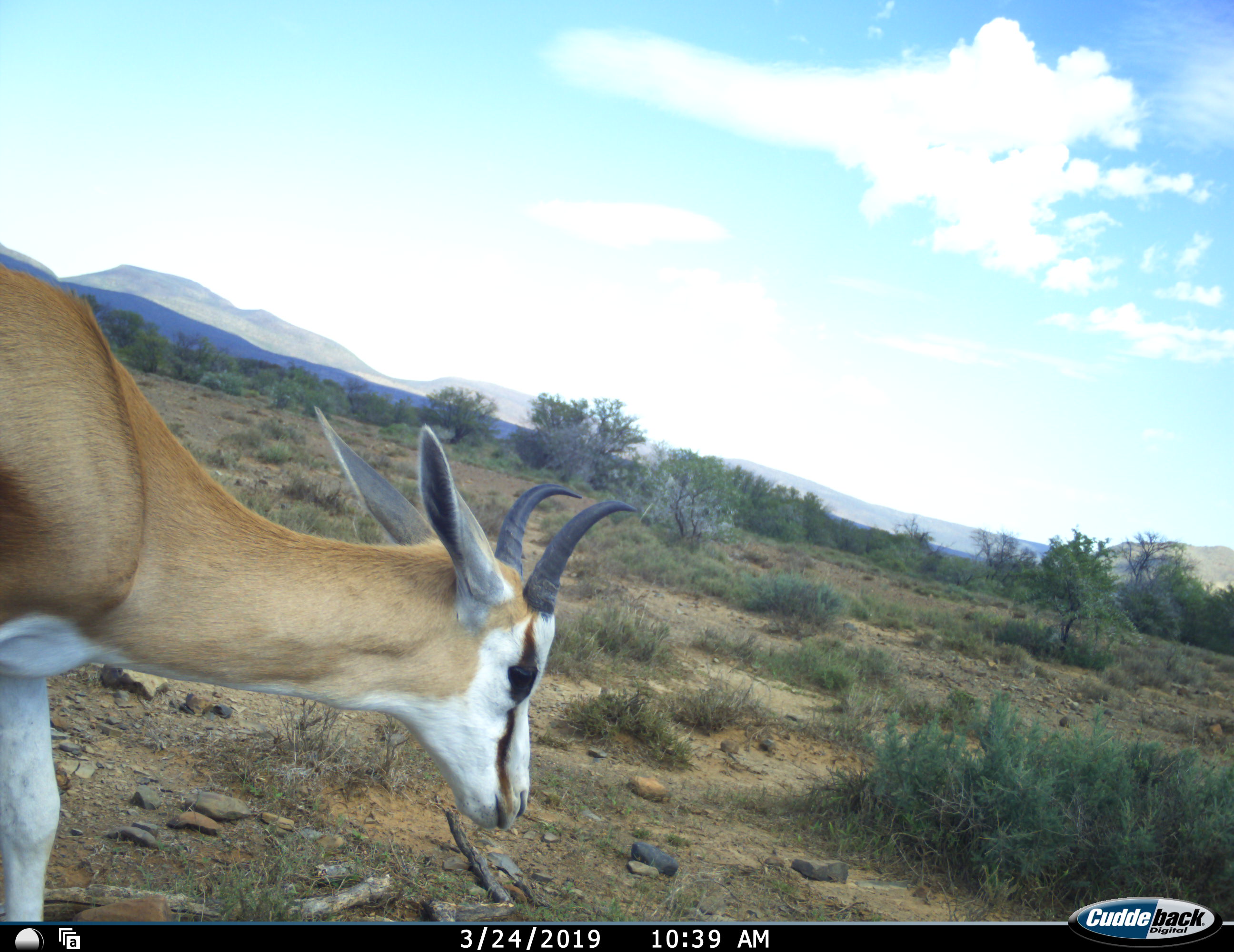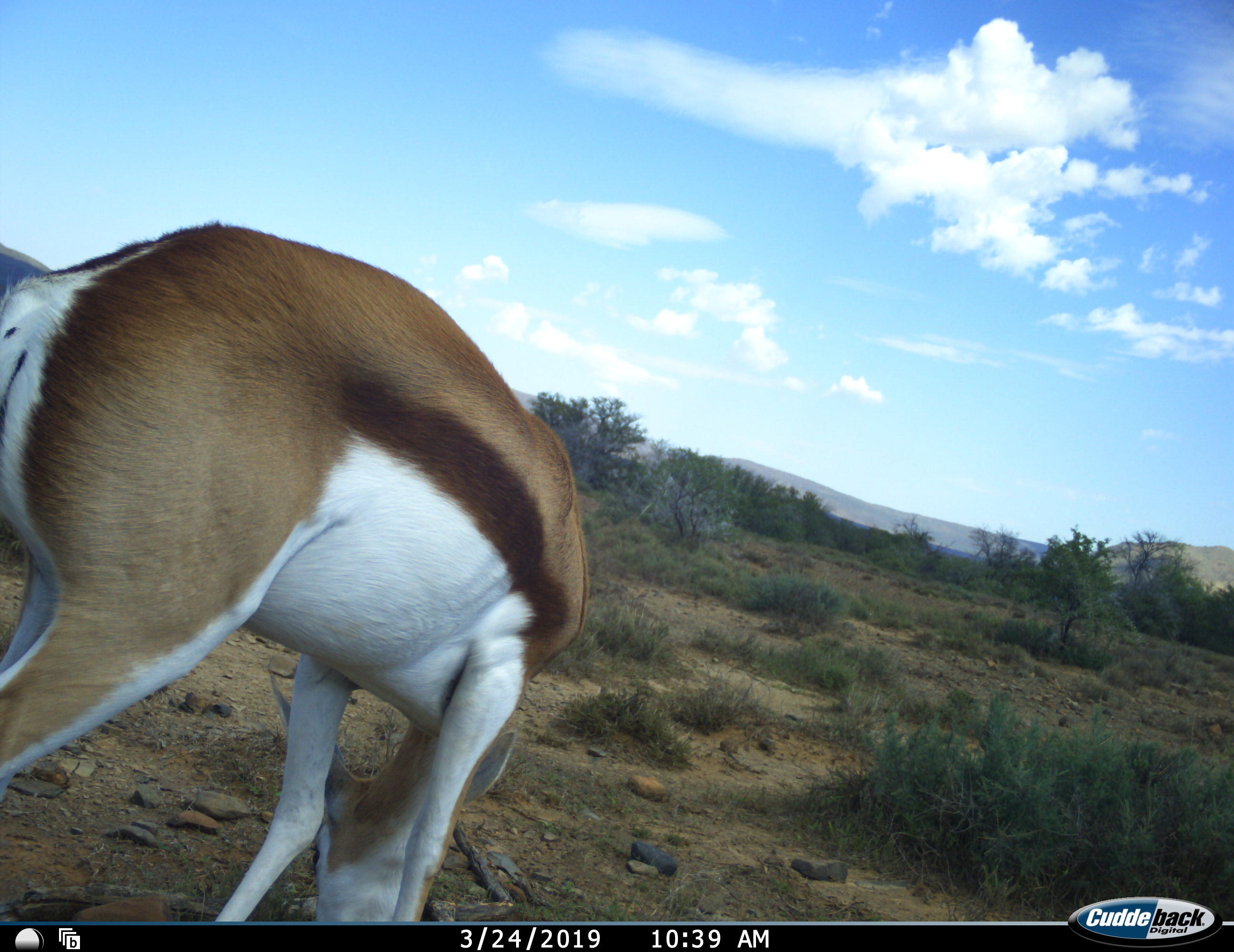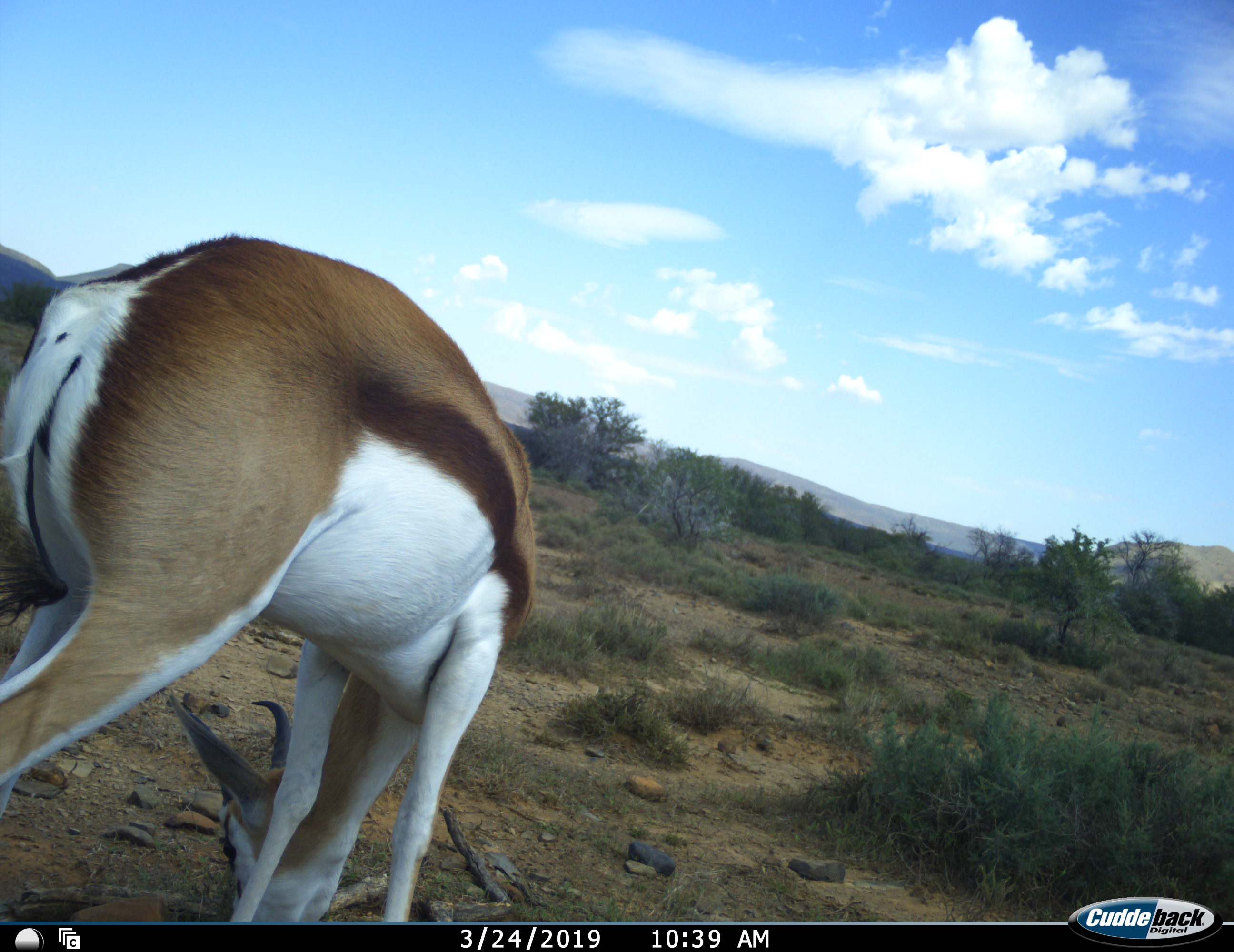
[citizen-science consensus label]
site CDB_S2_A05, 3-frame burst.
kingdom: Animalia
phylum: Chordata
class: Mammalia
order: Artiodactyla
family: Bovidae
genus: Antidorcas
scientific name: Antidorcas marsupialis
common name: springbok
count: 1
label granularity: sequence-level